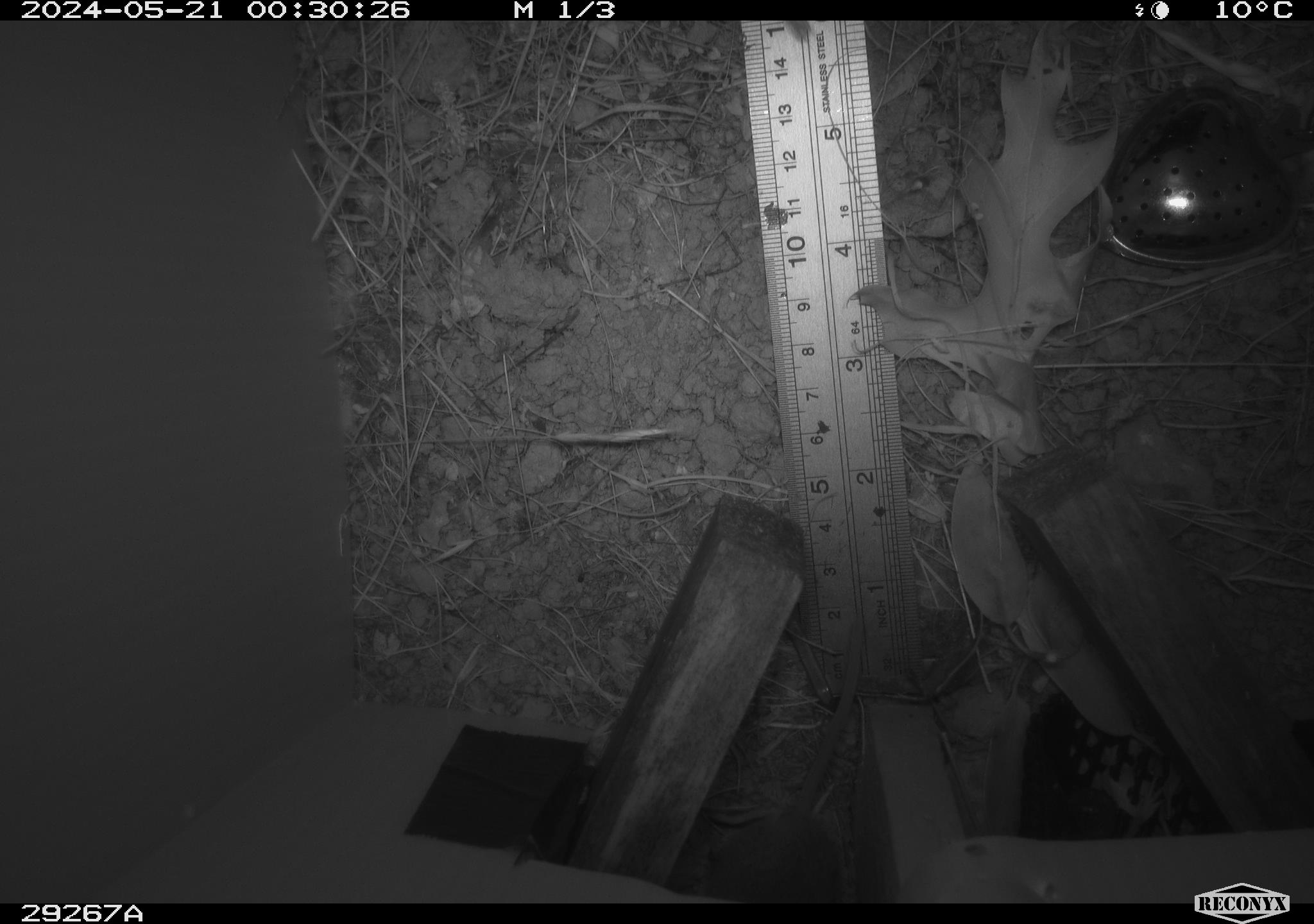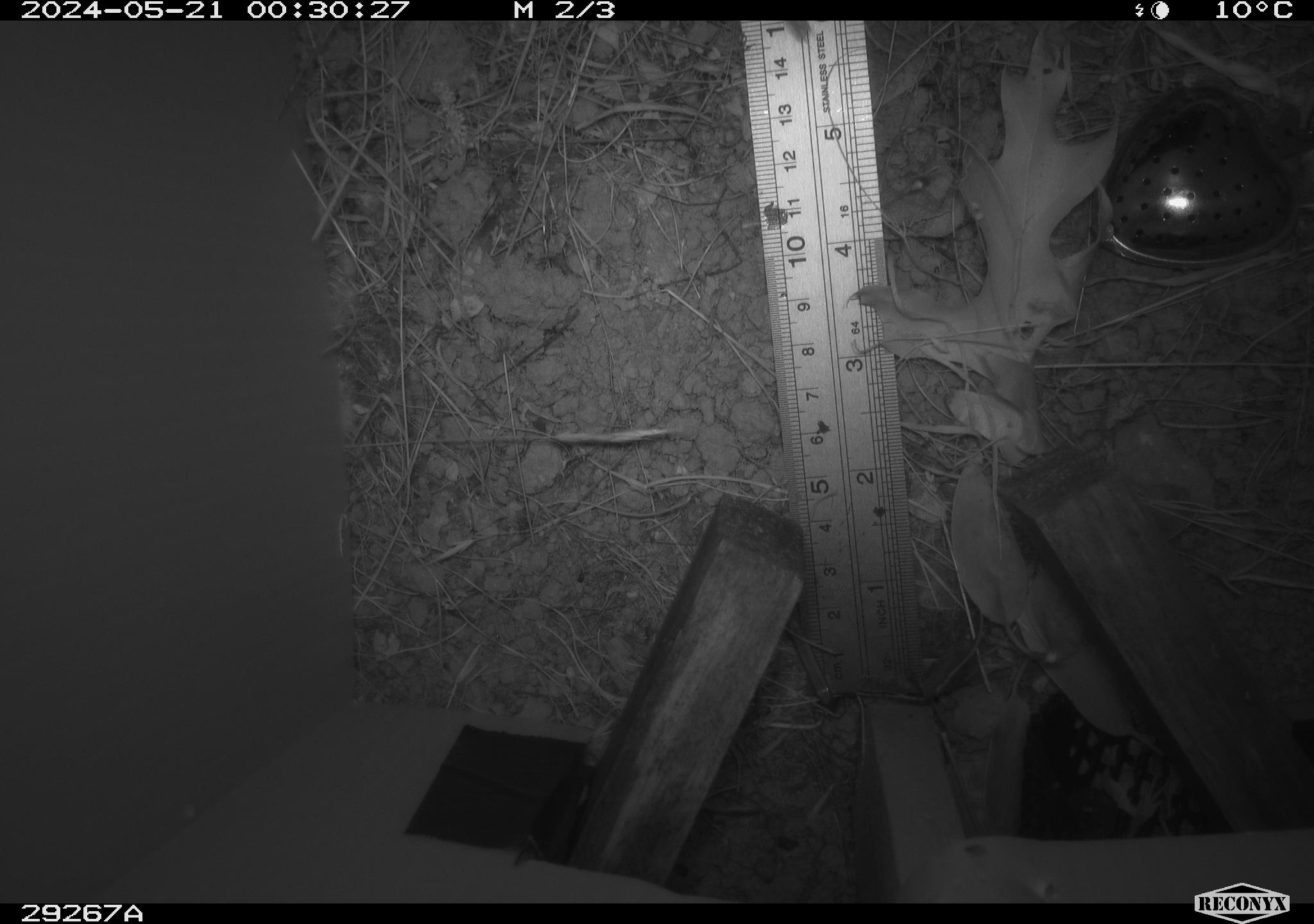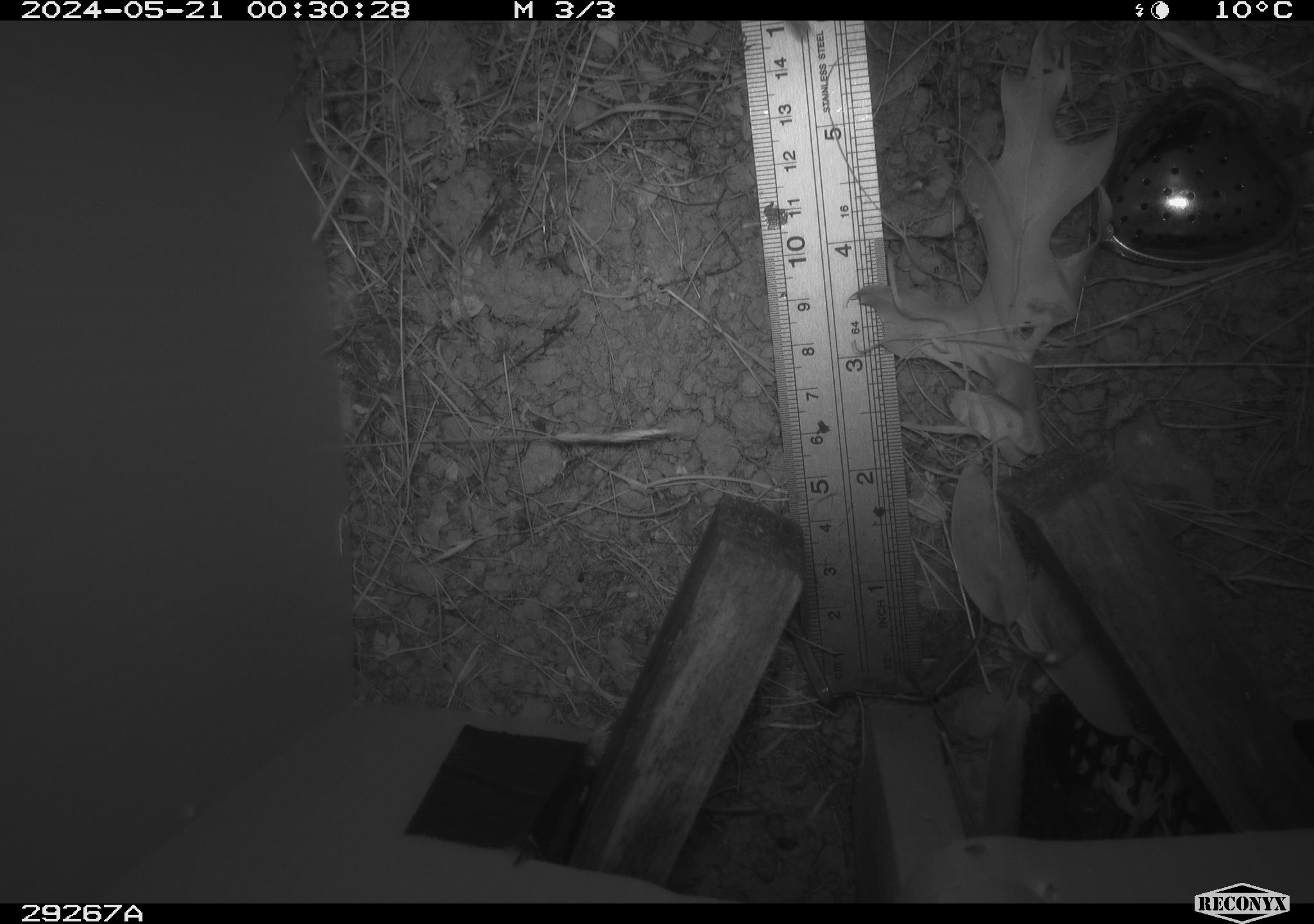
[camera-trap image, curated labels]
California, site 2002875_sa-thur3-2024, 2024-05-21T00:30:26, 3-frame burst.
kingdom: Animalia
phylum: Chordata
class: Mammalia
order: Rodentia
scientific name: Rodentia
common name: rodent